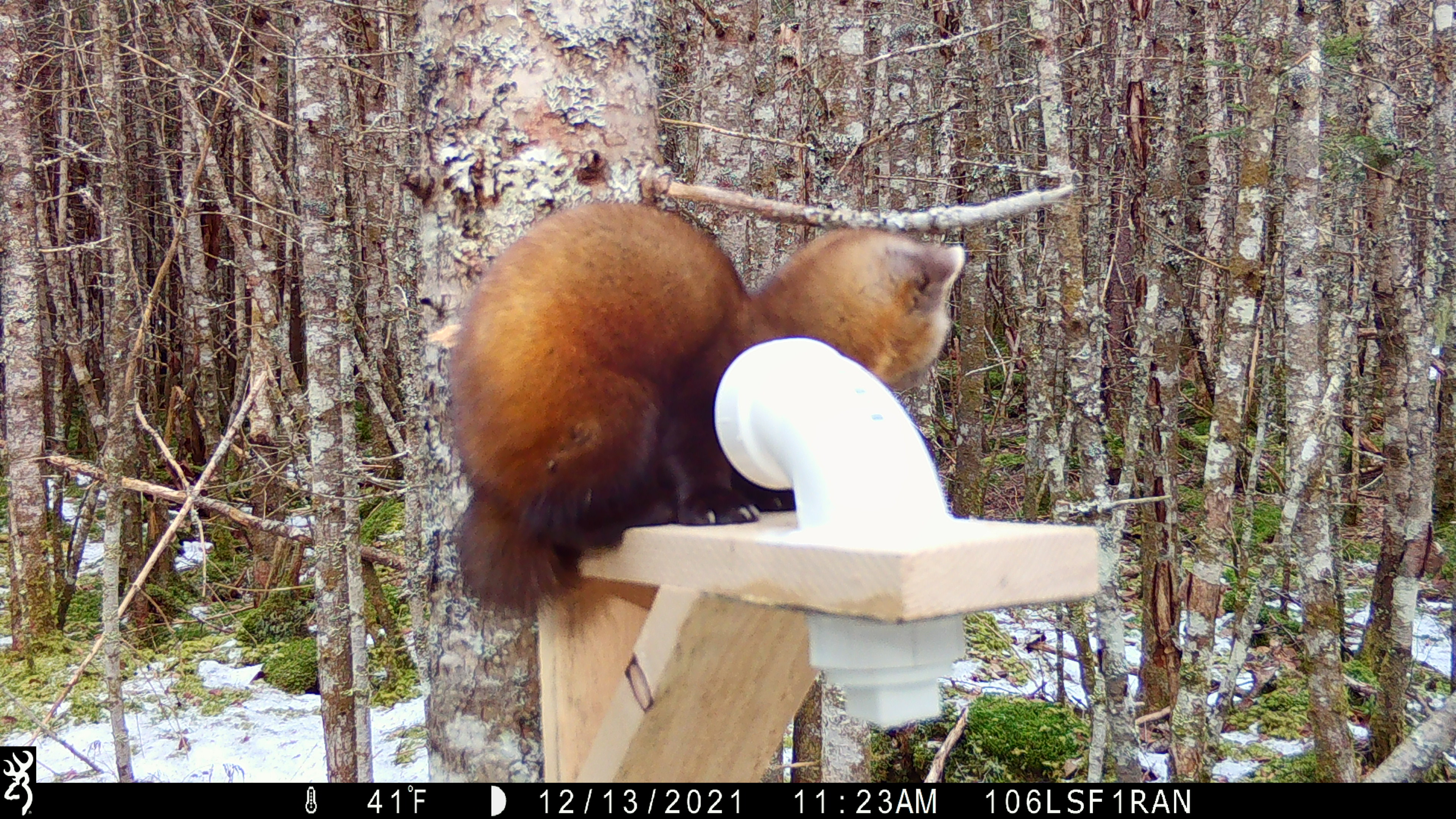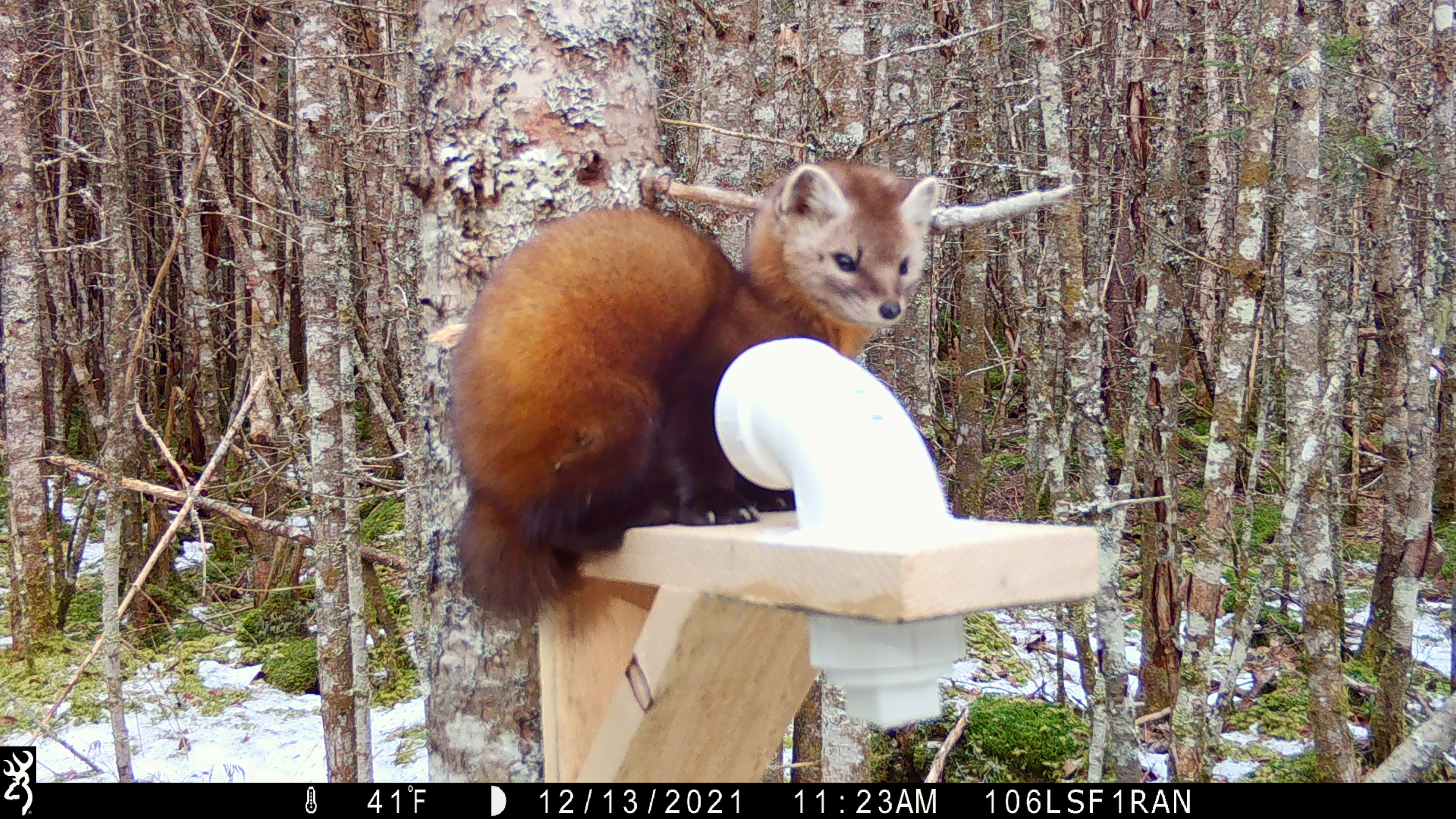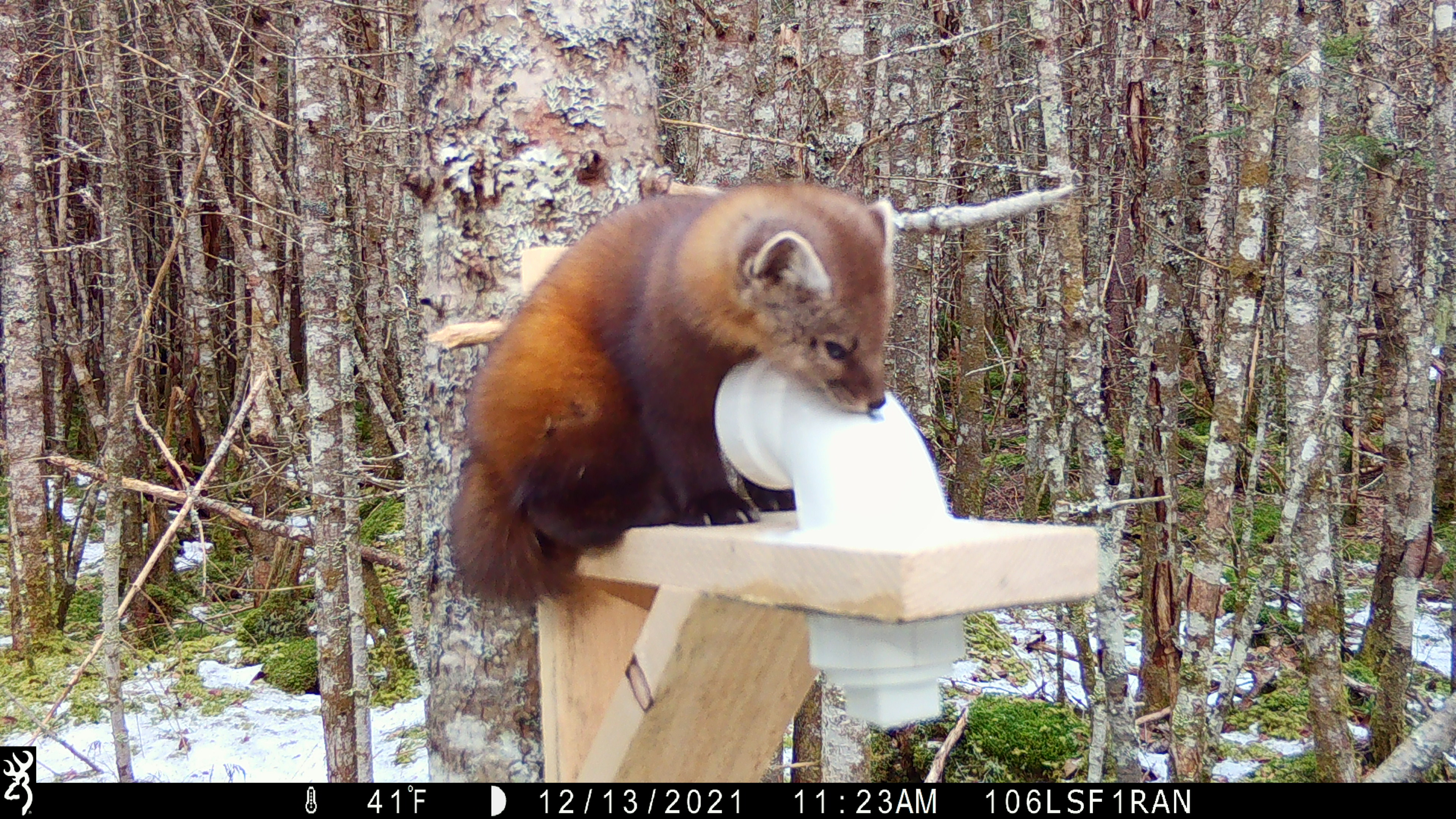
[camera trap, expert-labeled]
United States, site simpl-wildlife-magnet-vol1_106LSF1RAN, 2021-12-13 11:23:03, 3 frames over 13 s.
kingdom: Animalia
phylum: Chordata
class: Mammalia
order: Carnivora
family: Mustelidae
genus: Martes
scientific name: Martes americana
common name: american marten